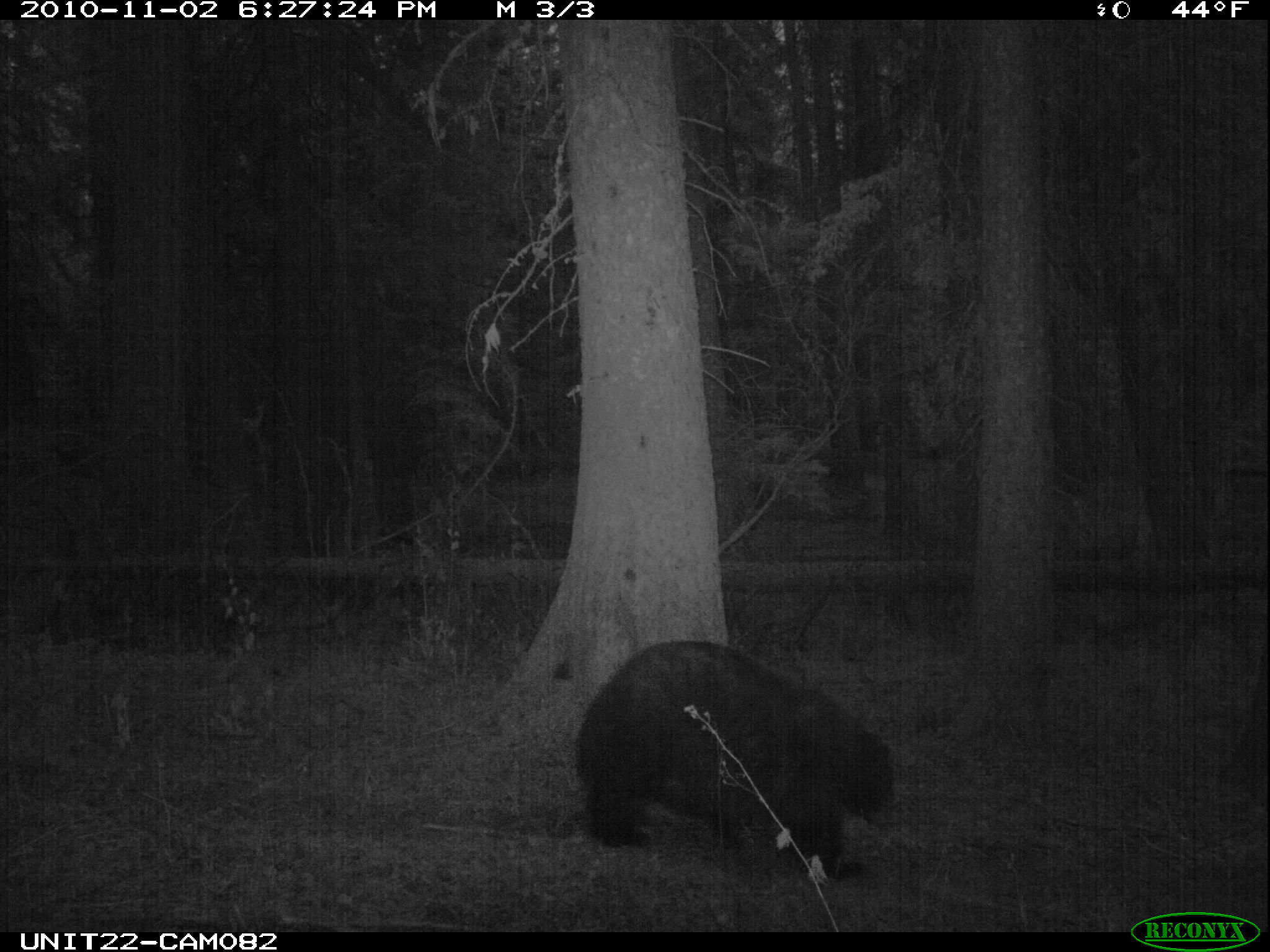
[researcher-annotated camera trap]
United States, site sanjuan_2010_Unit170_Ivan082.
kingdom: Animalia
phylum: Chordata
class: Mammalia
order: Carnivora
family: Ursidae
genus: Ursus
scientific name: Ursus americanus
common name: american black bear